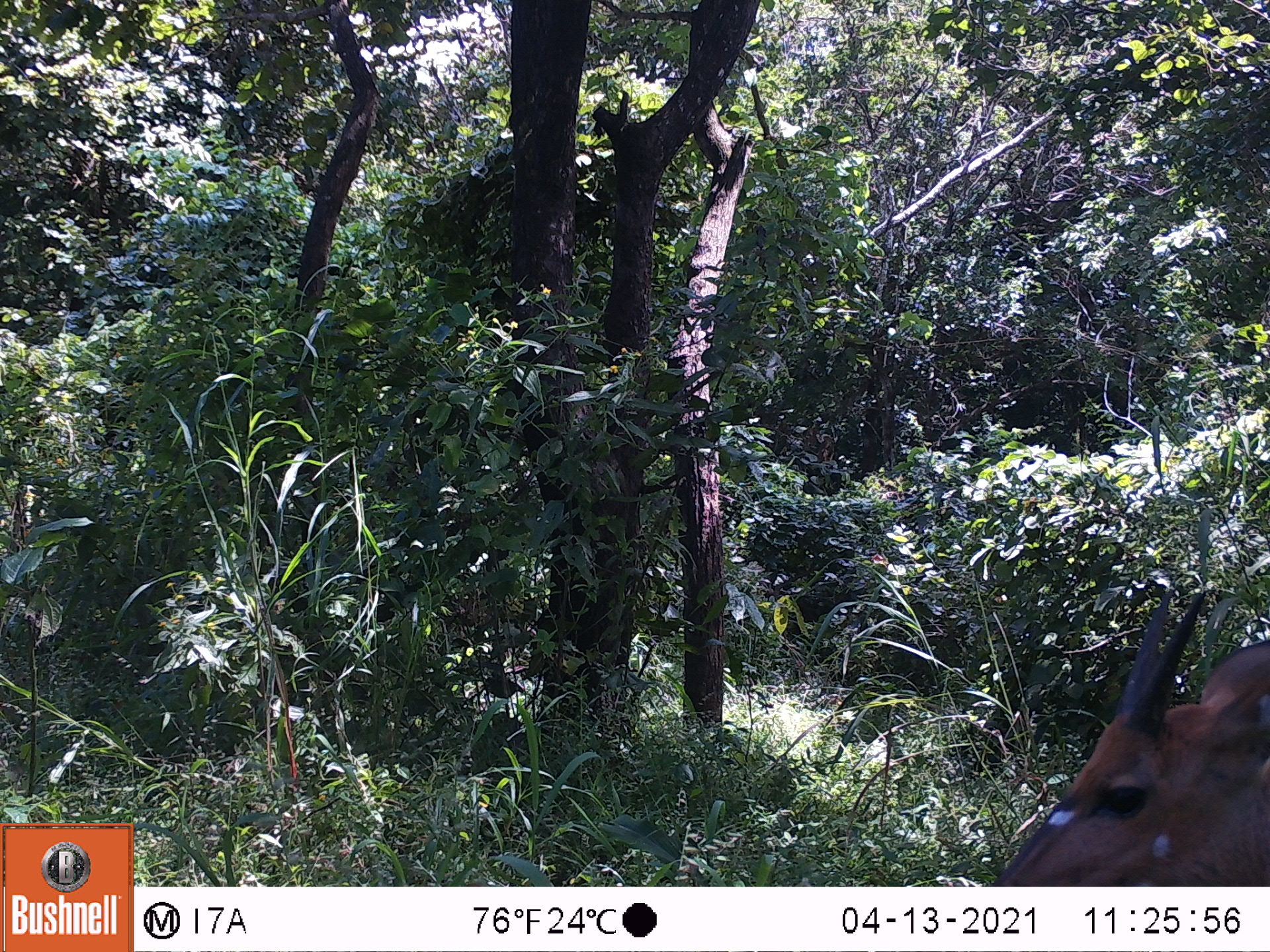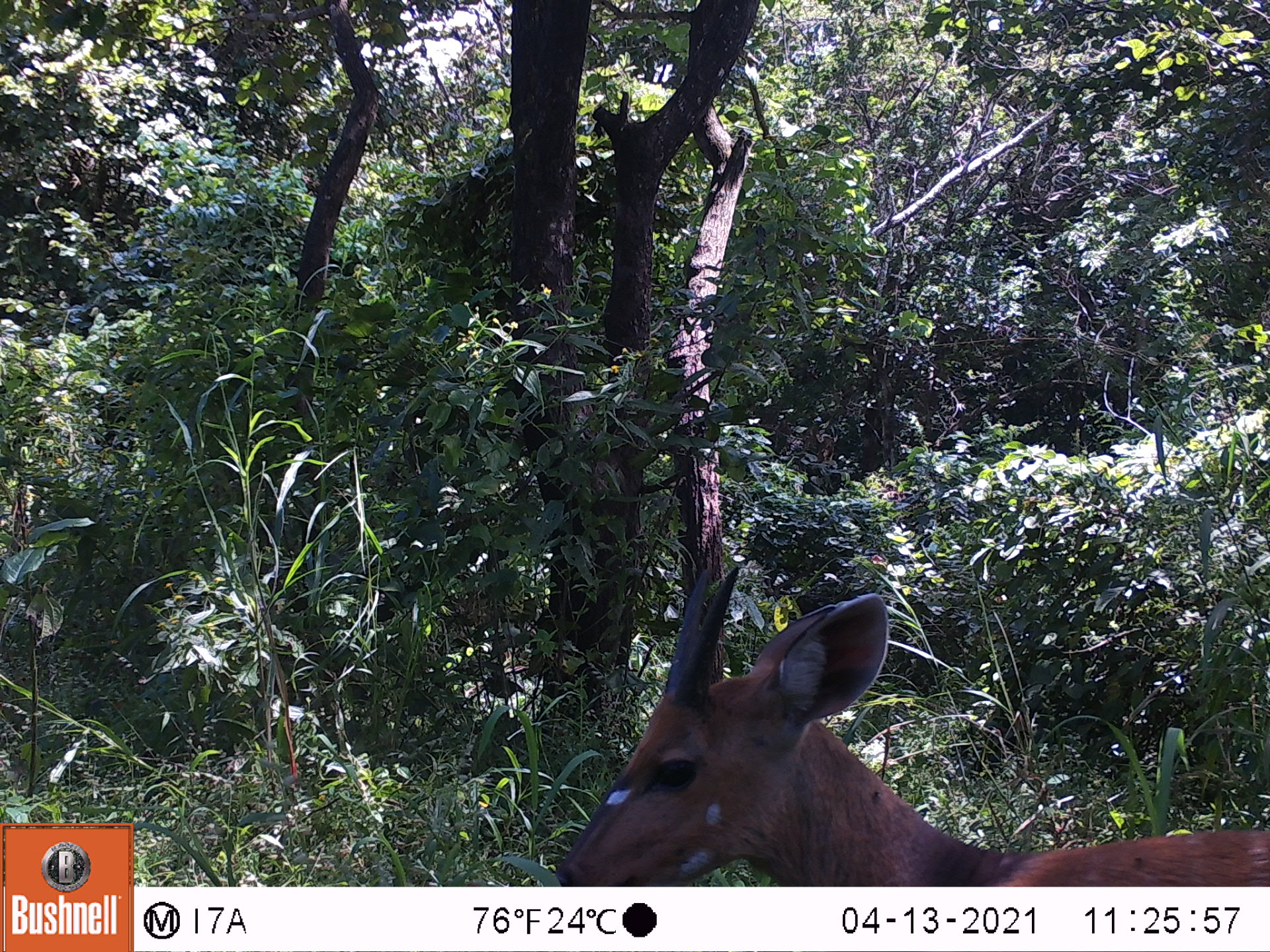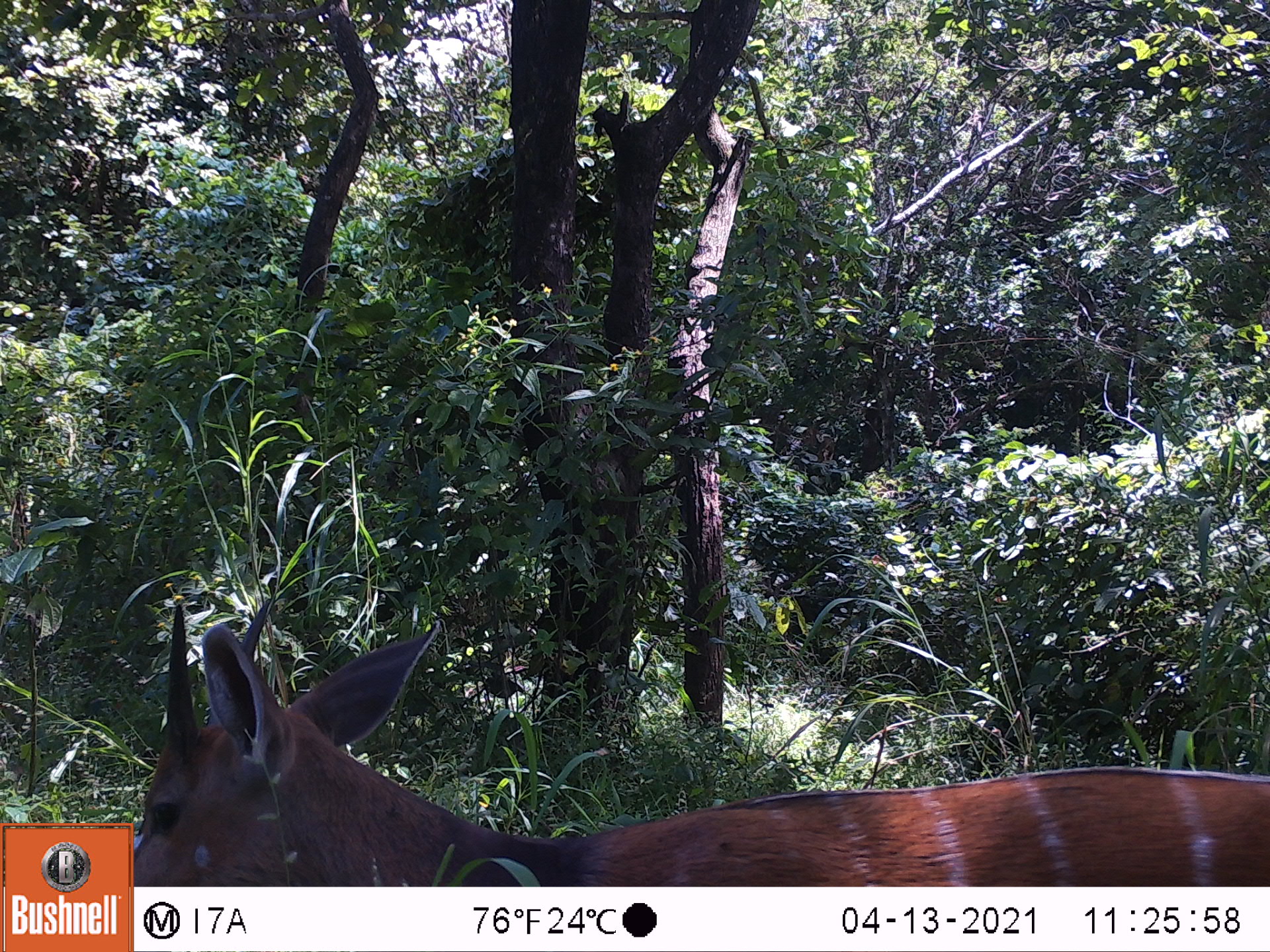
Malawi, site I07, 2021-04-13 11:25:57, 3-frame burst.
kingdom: Animalia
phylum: Chordata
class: Mammalia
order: Artiodactyla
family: Bovidae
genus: Tragelaphus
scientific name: Tragelaphus sylvaticus sylvaticus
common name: cape bushbuck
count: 1